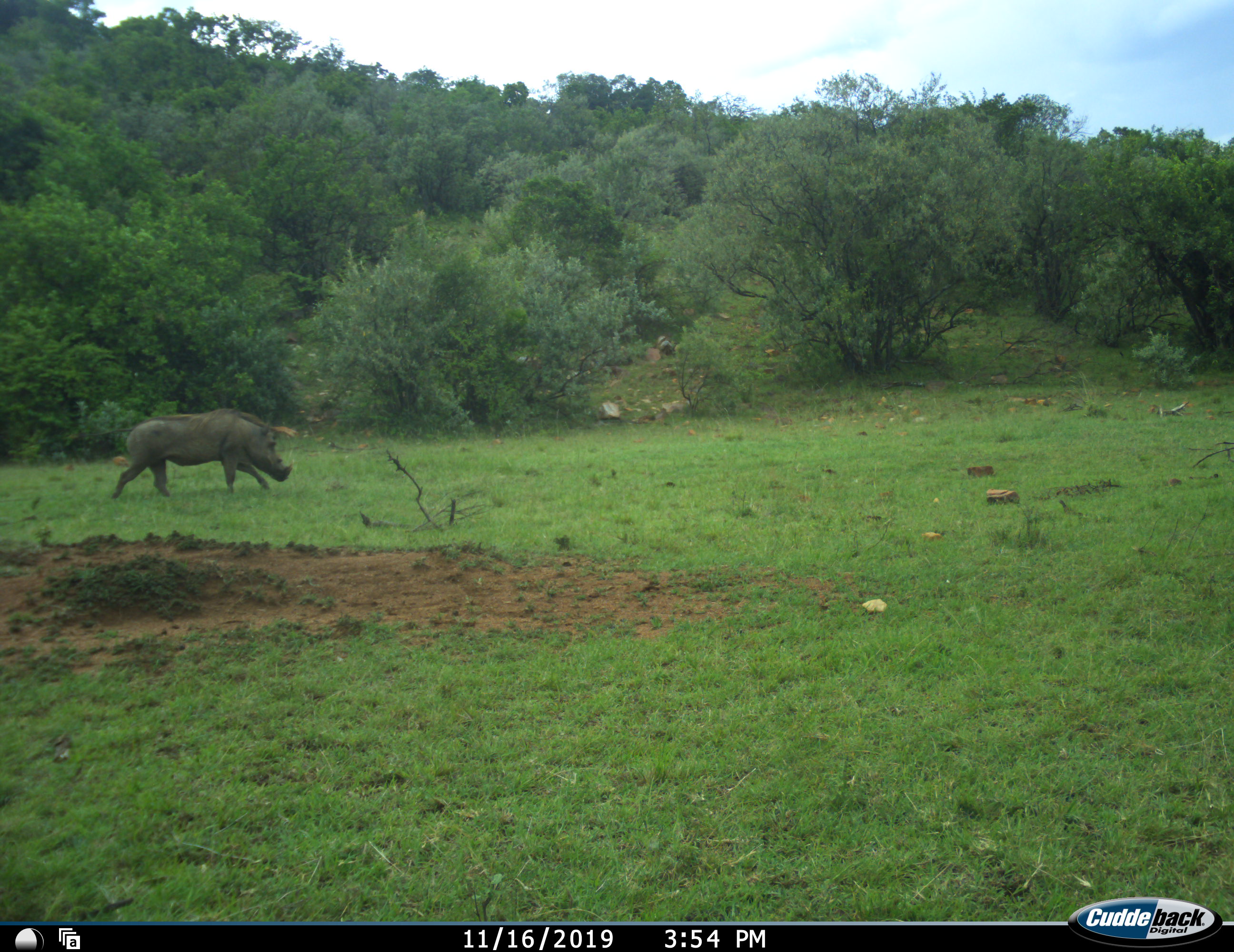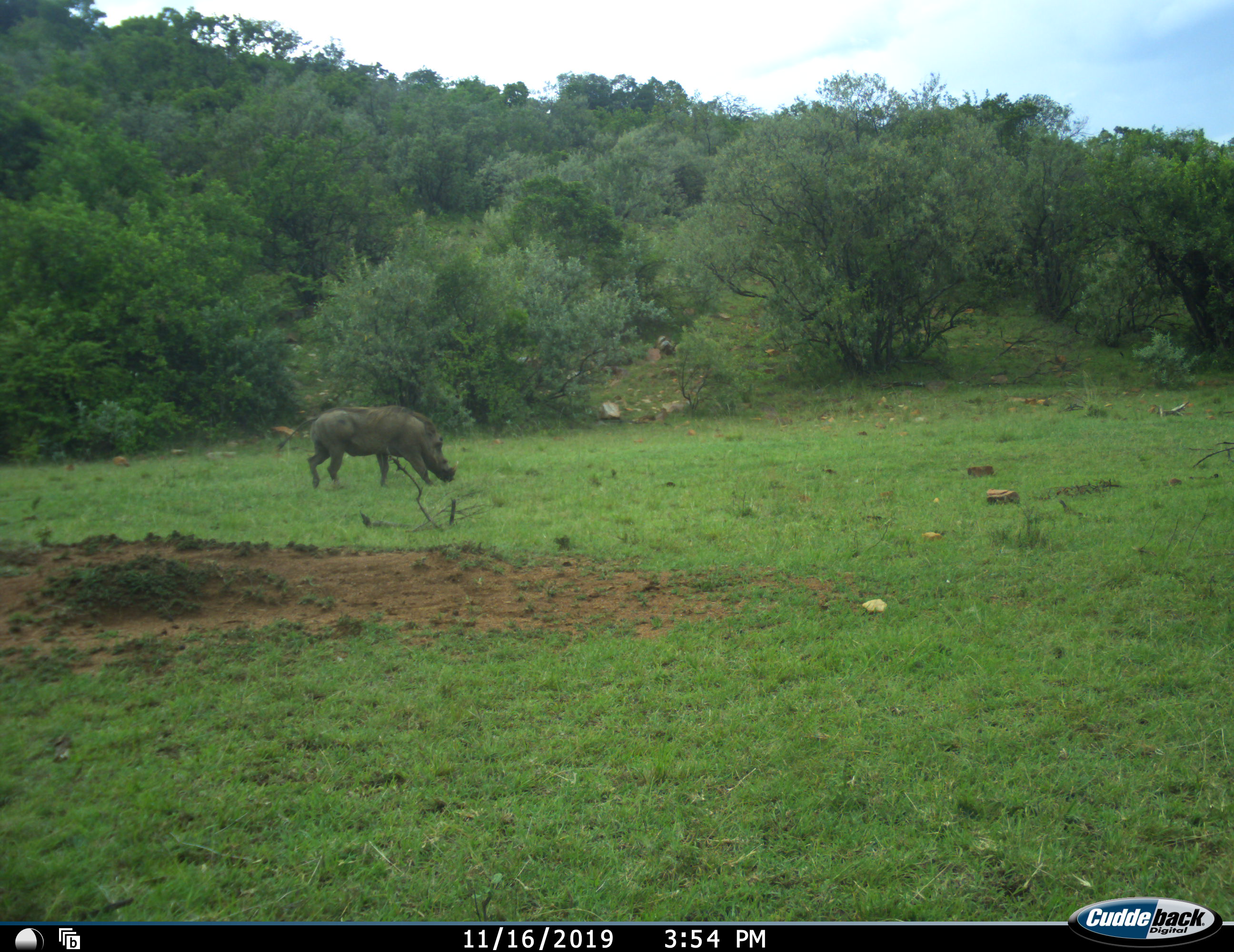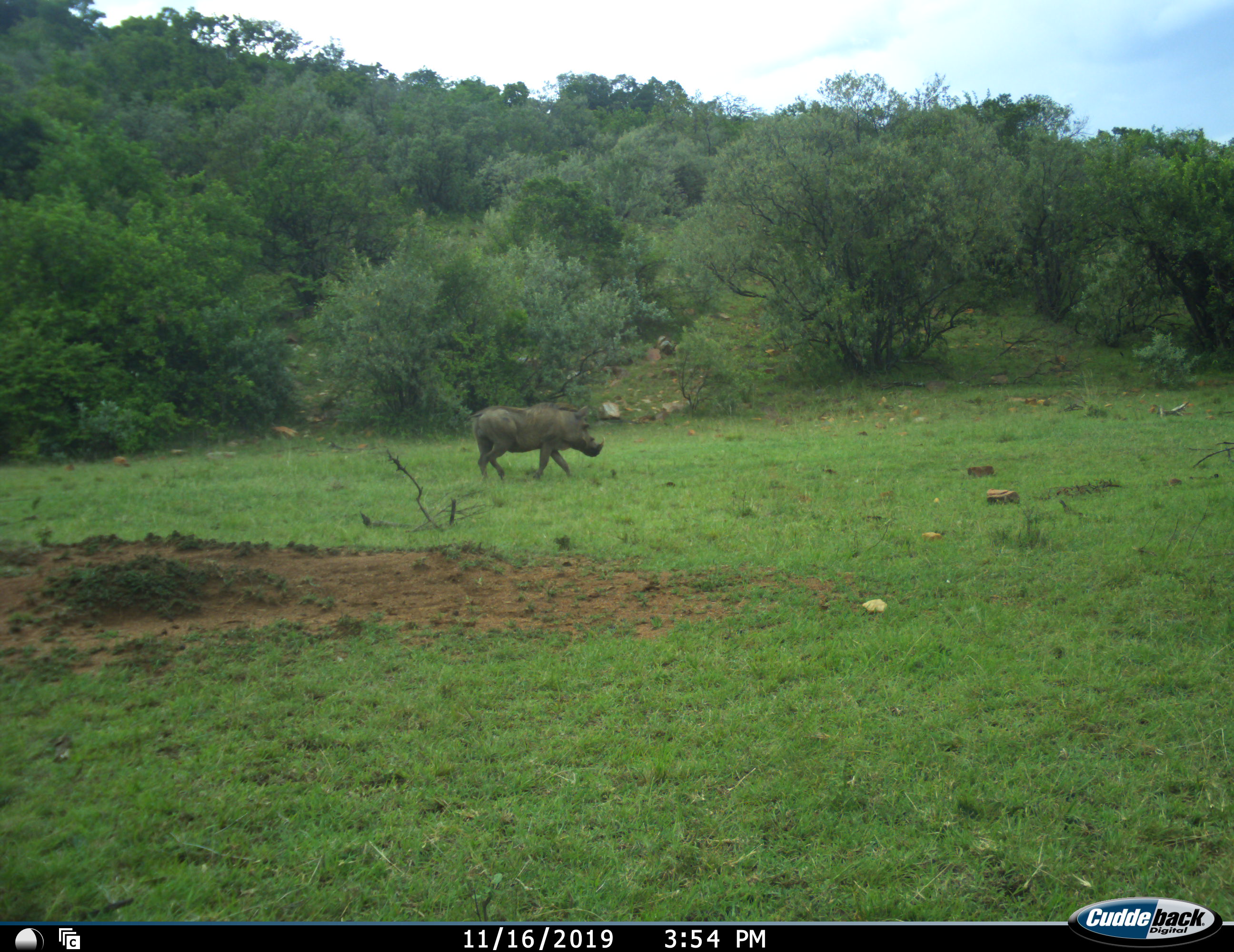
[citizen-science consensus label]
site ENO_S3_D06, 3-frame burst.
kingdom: Animalia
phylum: Chordata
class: Mammalia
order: Artiodactyla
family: Suidae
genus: Phacochoerus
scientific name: Phacochoerus africanus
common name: warthog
Warthog (Phacochoerus africanus), count 1. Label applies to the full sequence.